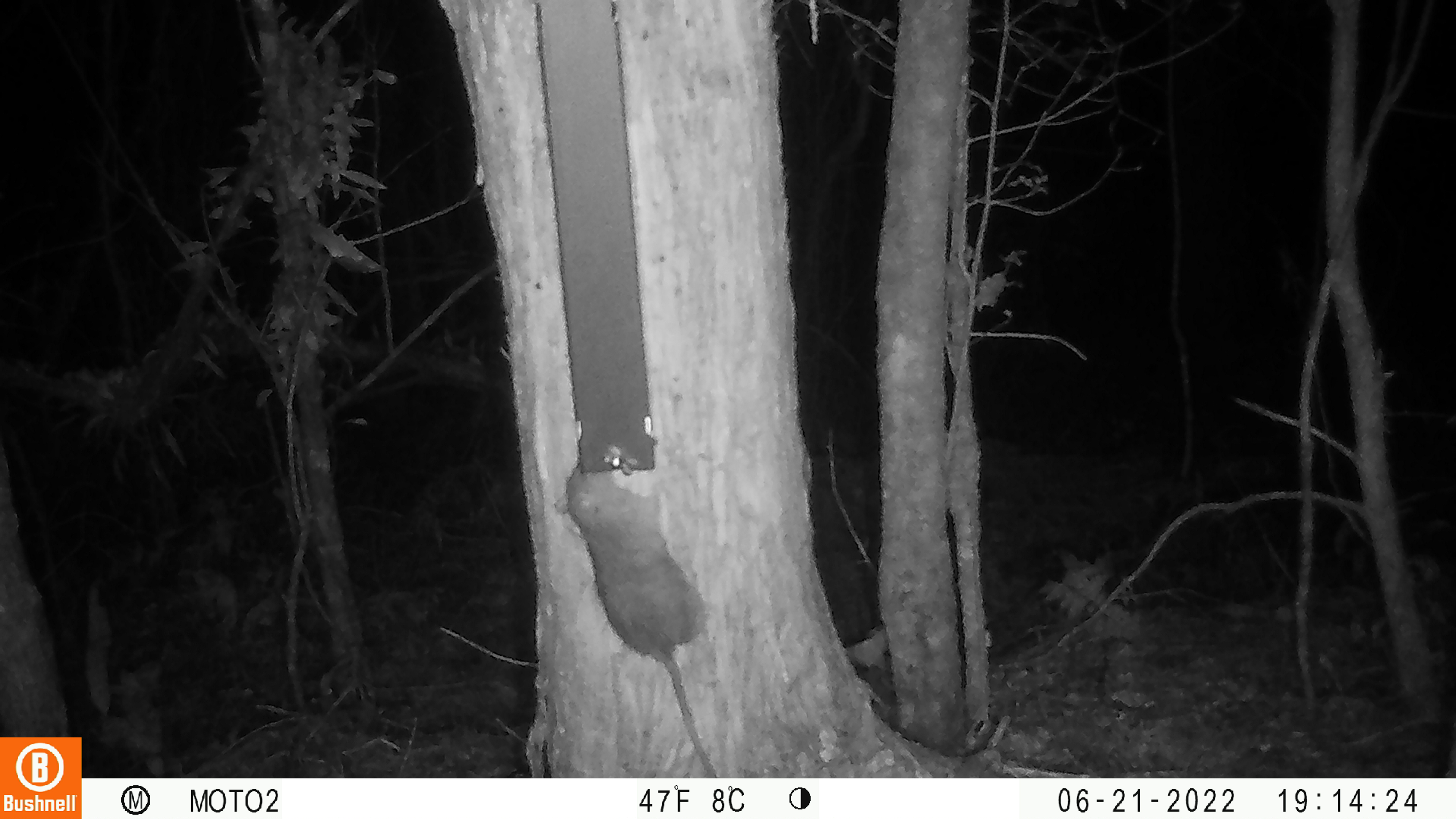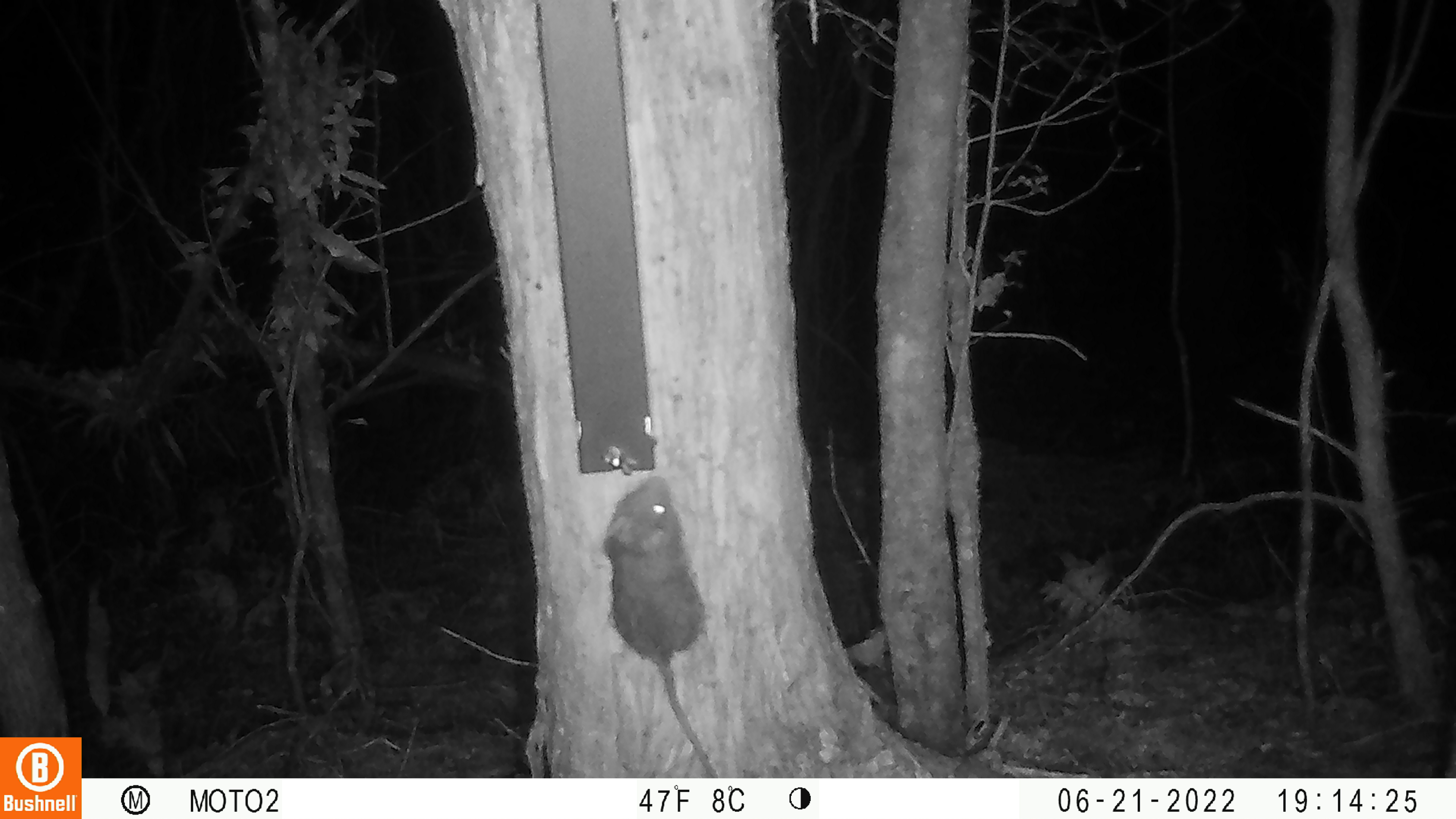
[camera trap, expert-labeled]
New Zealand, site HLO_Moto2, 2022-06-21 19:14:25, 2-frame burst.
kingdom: Animalia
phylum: Chordata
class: Mammalia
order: Rodentia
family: Muridae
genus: Rattus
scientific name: Rattus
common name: rat